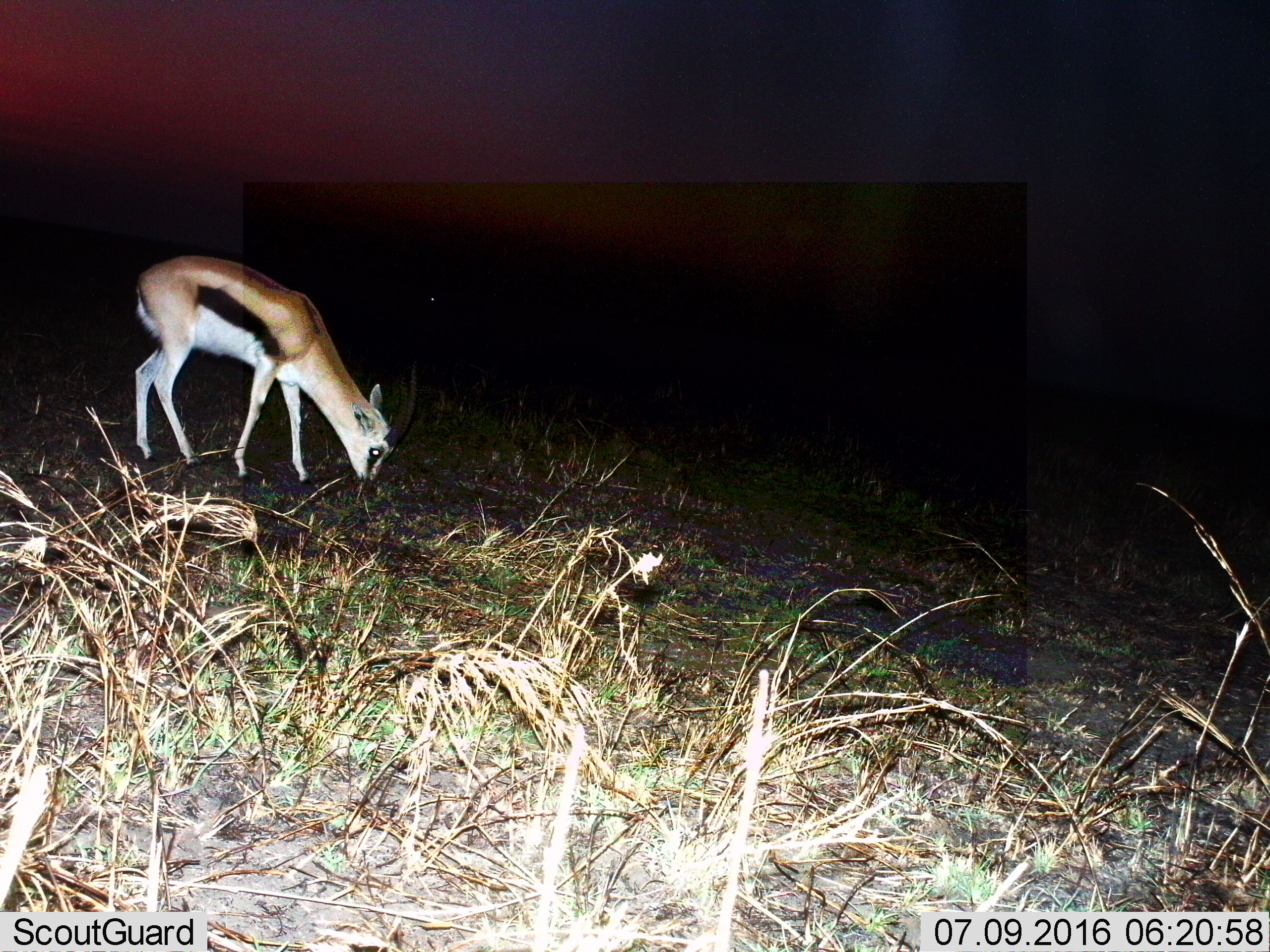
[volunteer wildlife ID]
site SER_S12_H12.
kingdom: Animalia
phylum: Chordata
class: Mammalia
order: Artiodactyla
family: Bovidae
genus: Eudorcas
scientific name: Eudorcas thomsonii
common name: thomson's gazelle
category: gazellethomsons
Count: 1.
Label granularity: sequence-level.